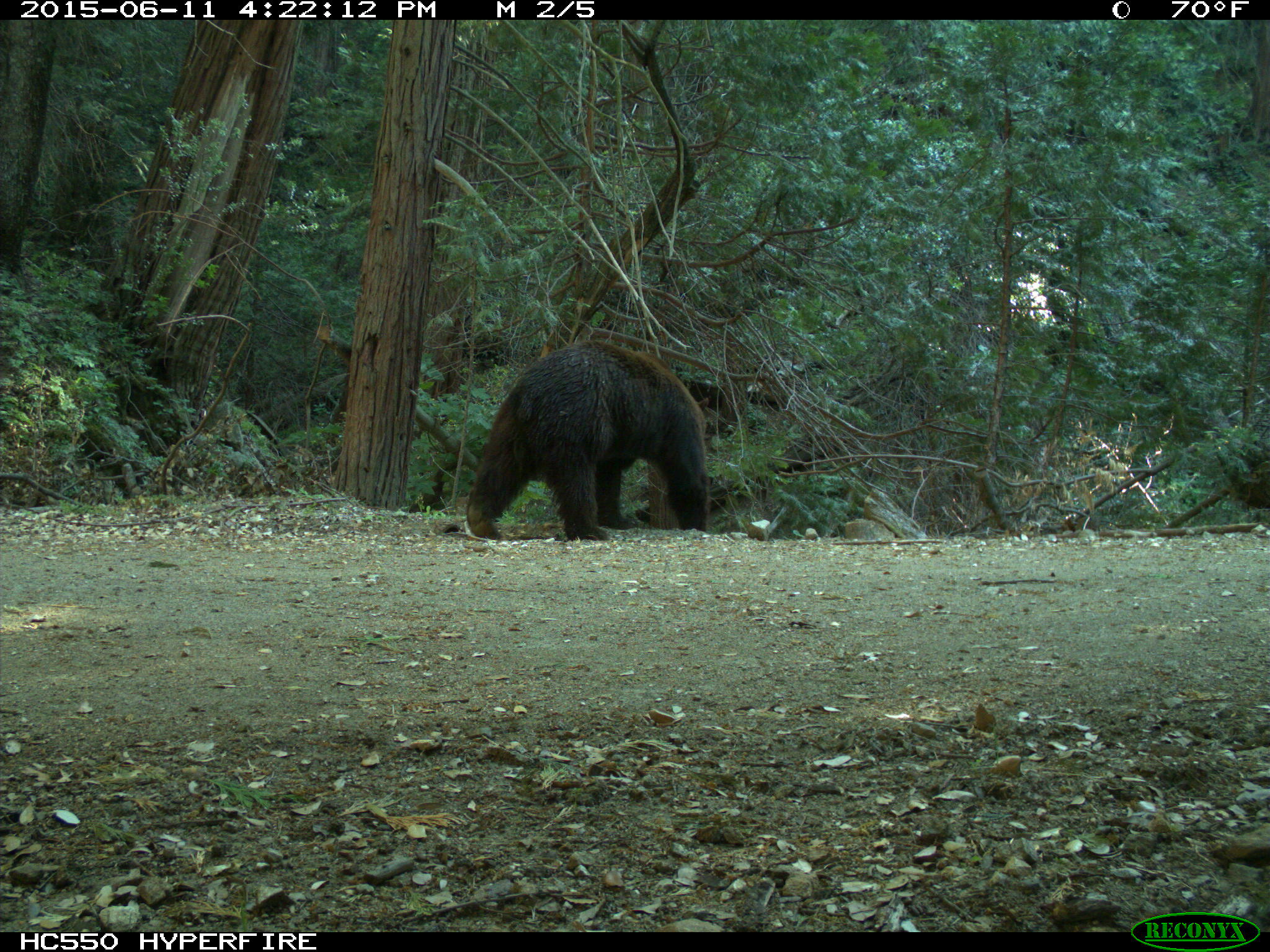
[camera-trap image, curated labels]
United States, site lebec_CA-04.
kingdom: Animalia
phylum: Chordata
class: Mammalia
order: Carnivora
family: Ursidae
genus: Ursus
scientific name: Ursus americanus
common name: american black bear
Ursus americanus (american black bear).